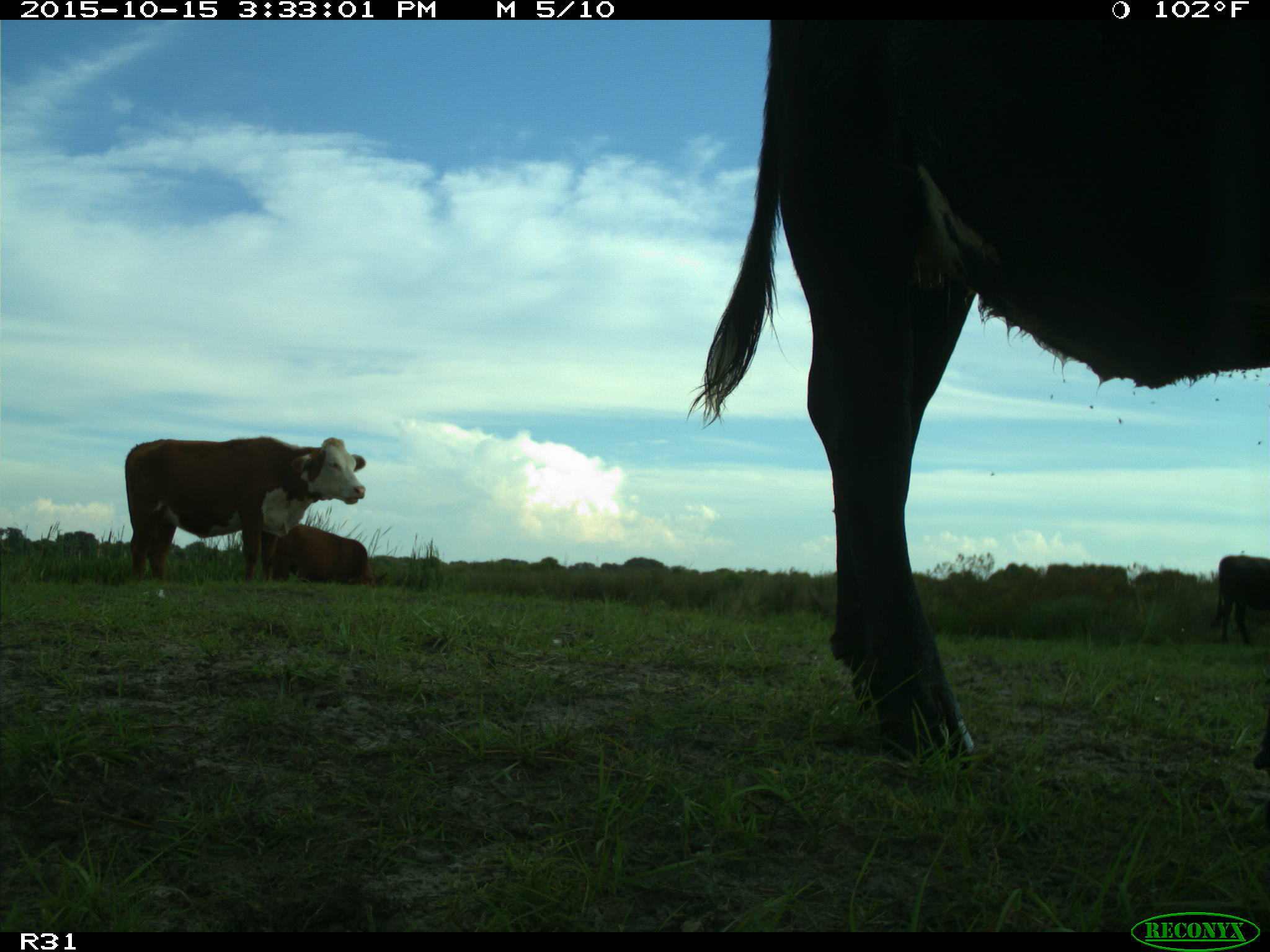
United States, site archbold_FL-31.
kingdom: Animalia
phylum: Chordata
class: Mammalia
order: Artiodactyla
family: Bovidae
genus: Bos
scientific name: Bos taurus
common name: domestic cow